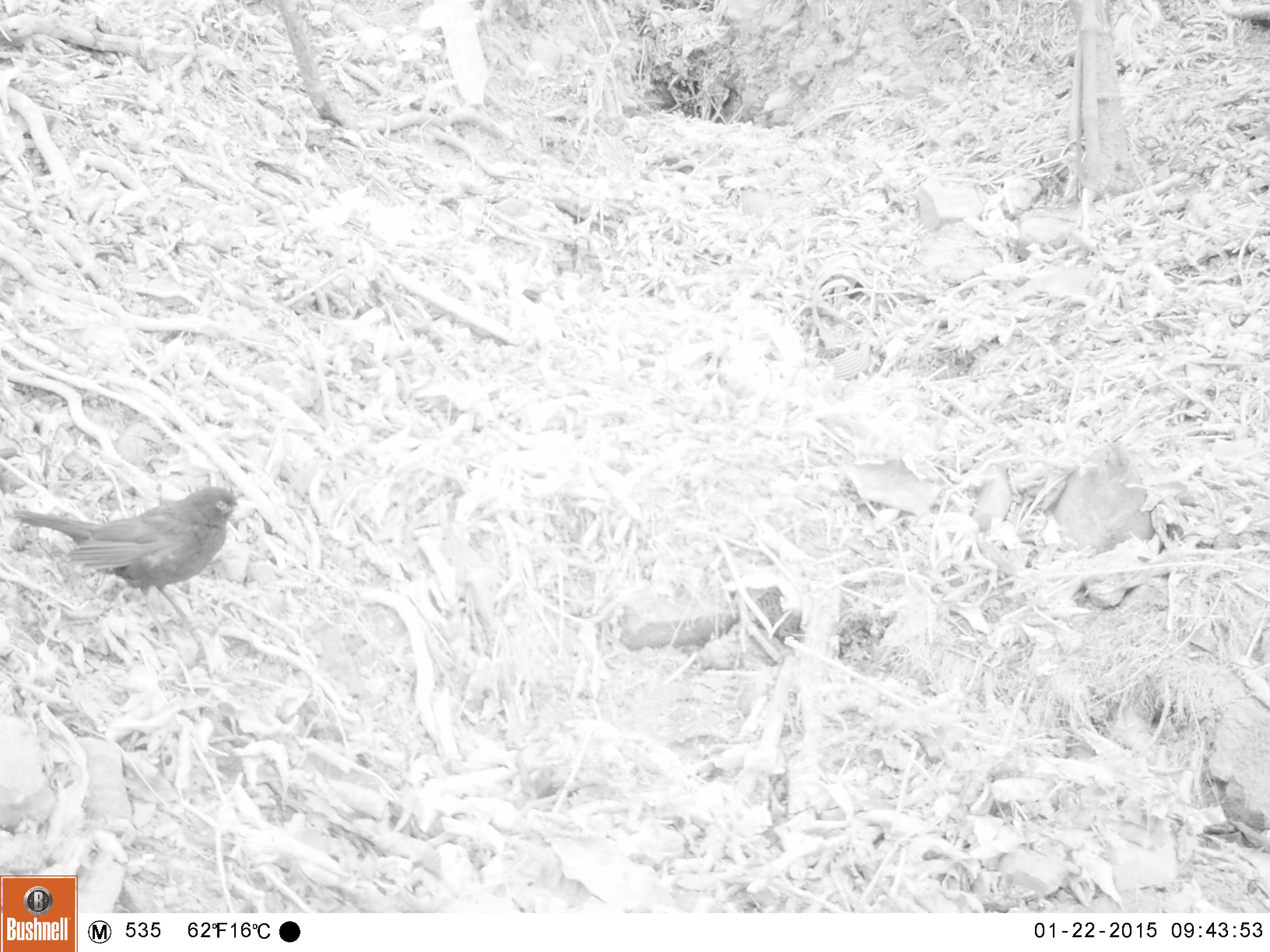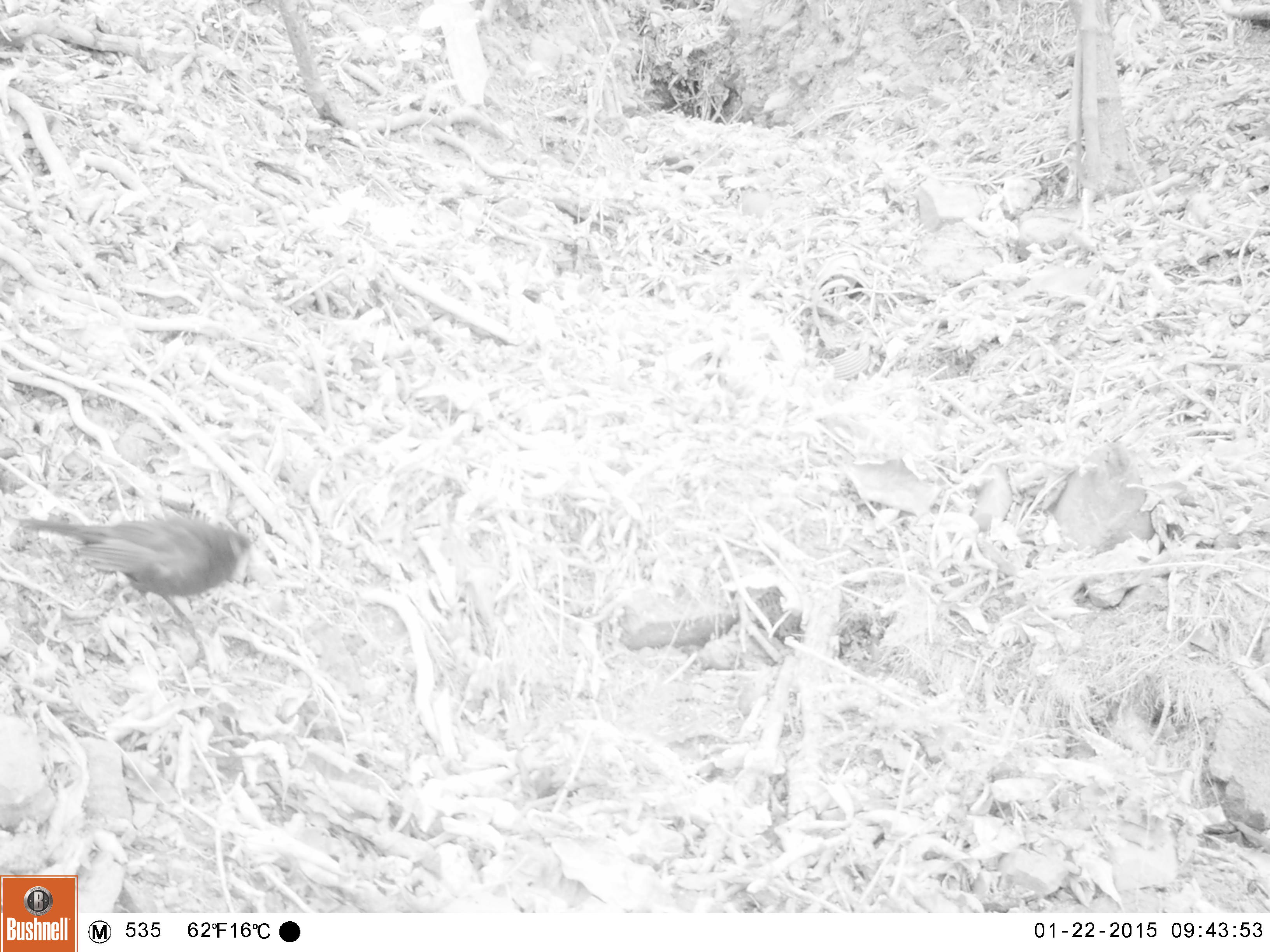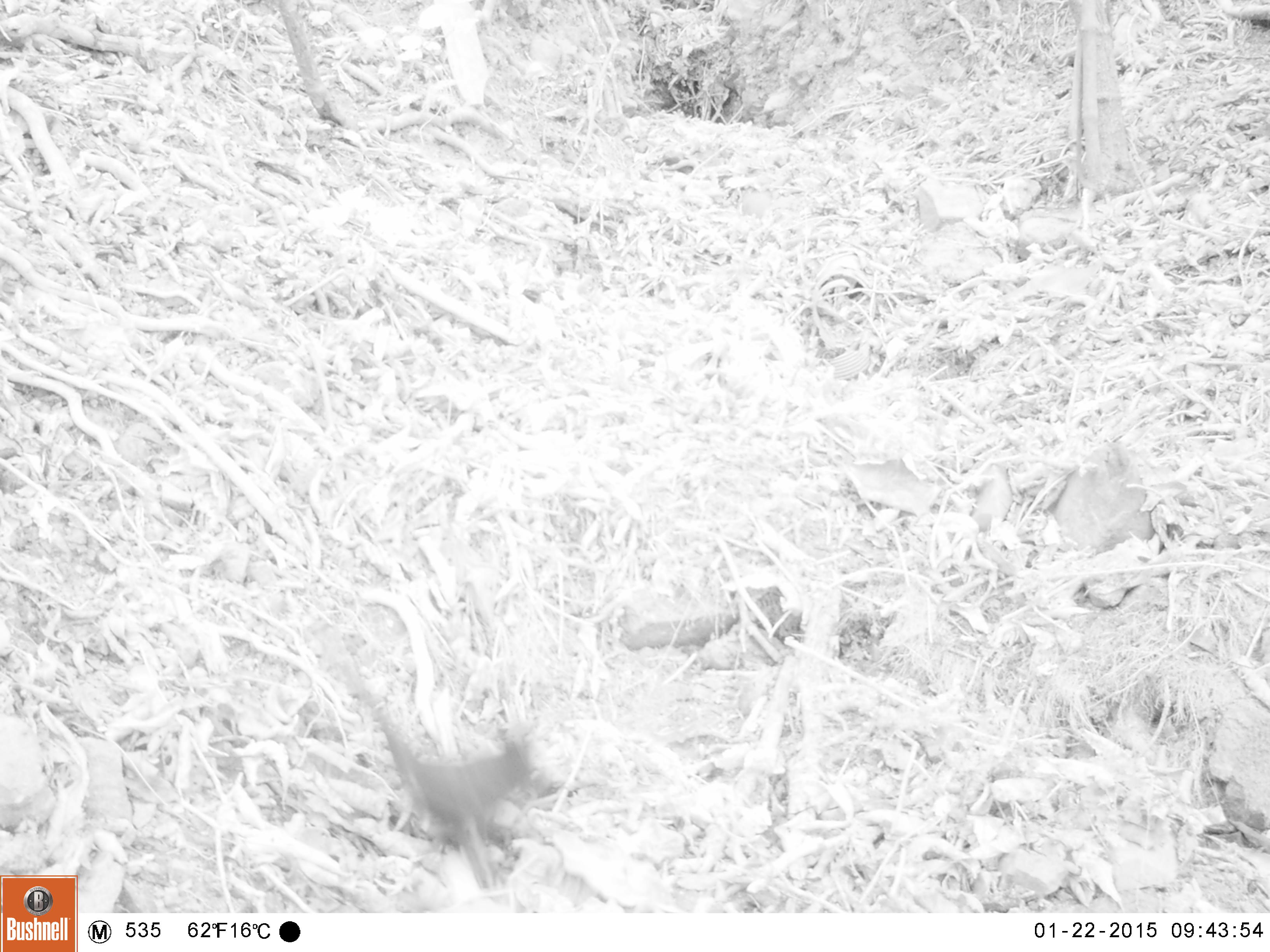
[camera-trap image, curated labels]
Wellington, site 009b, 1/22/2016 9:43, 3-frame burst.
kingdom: Animalia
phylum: Chordata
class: Aves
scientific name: Aves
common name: bird